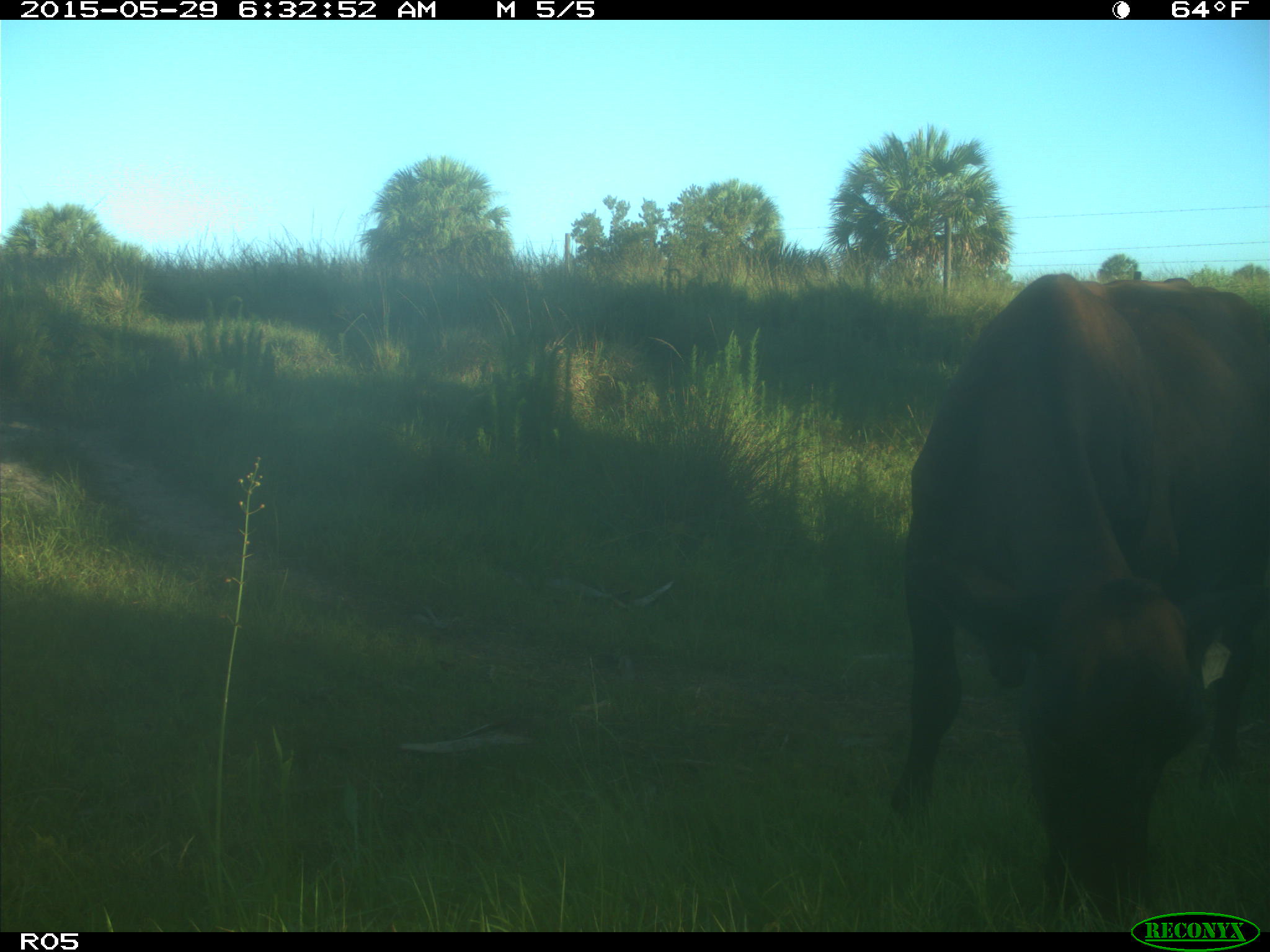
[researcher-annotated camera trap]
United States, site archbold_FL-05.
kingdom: Animalia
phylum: Chordata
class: Mammalia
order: Artiodactyla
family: Bovidae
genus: Bos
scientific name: Bos taurus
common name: domestic cow